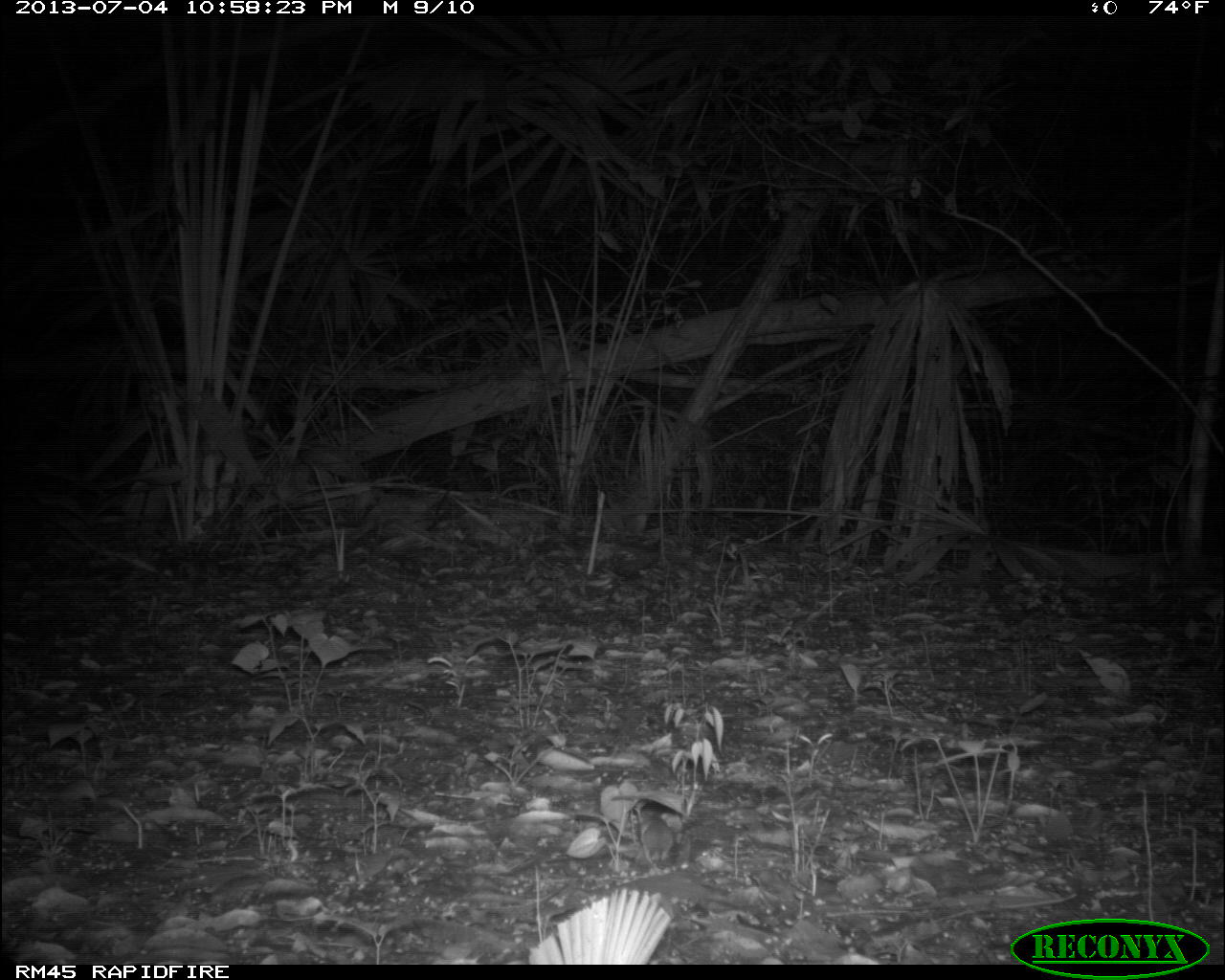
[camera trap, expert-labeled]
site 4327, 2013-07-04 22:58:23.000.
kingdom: Animalia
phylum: Chordata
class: Mammalia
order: Rodentia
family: Cricetidae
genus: Peromyscus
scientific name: Peromyscus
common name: deermice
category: peromyscus sp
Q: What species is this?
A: Peromyscus sp (deermice) (Peromyscus).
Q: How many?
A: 1.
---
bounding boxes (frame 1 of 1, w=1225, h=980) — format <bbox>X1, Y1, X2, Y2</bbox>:
peromyscus sp: <bbox>523, 886, 675, 961</bbox>